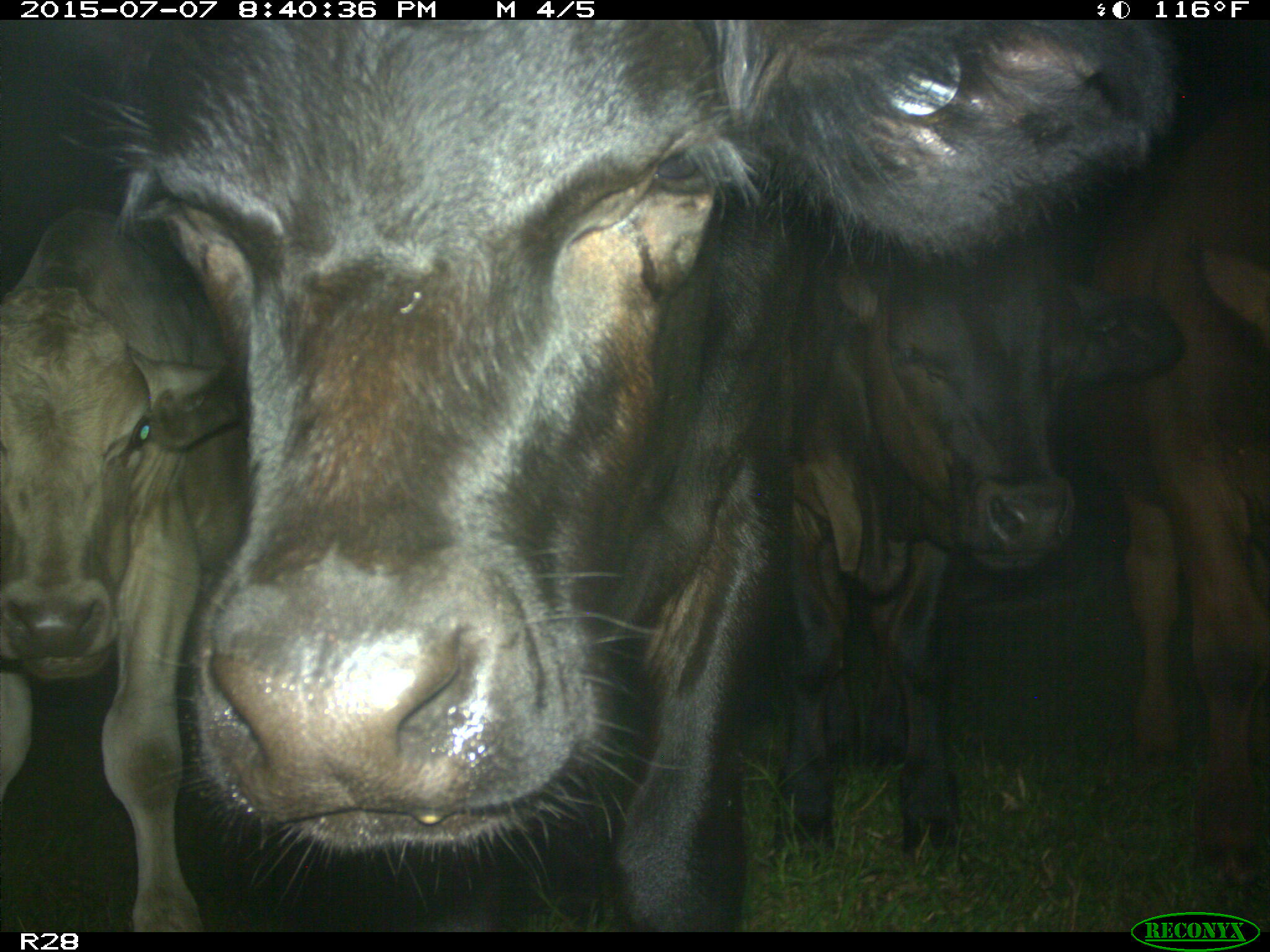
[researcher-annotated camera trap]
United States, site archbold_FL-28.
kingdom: Animalia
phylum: Chordata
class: Mammalia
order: Artiodactyla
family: Bovidae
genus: Bos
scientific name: Bos taurus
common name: domestic cow